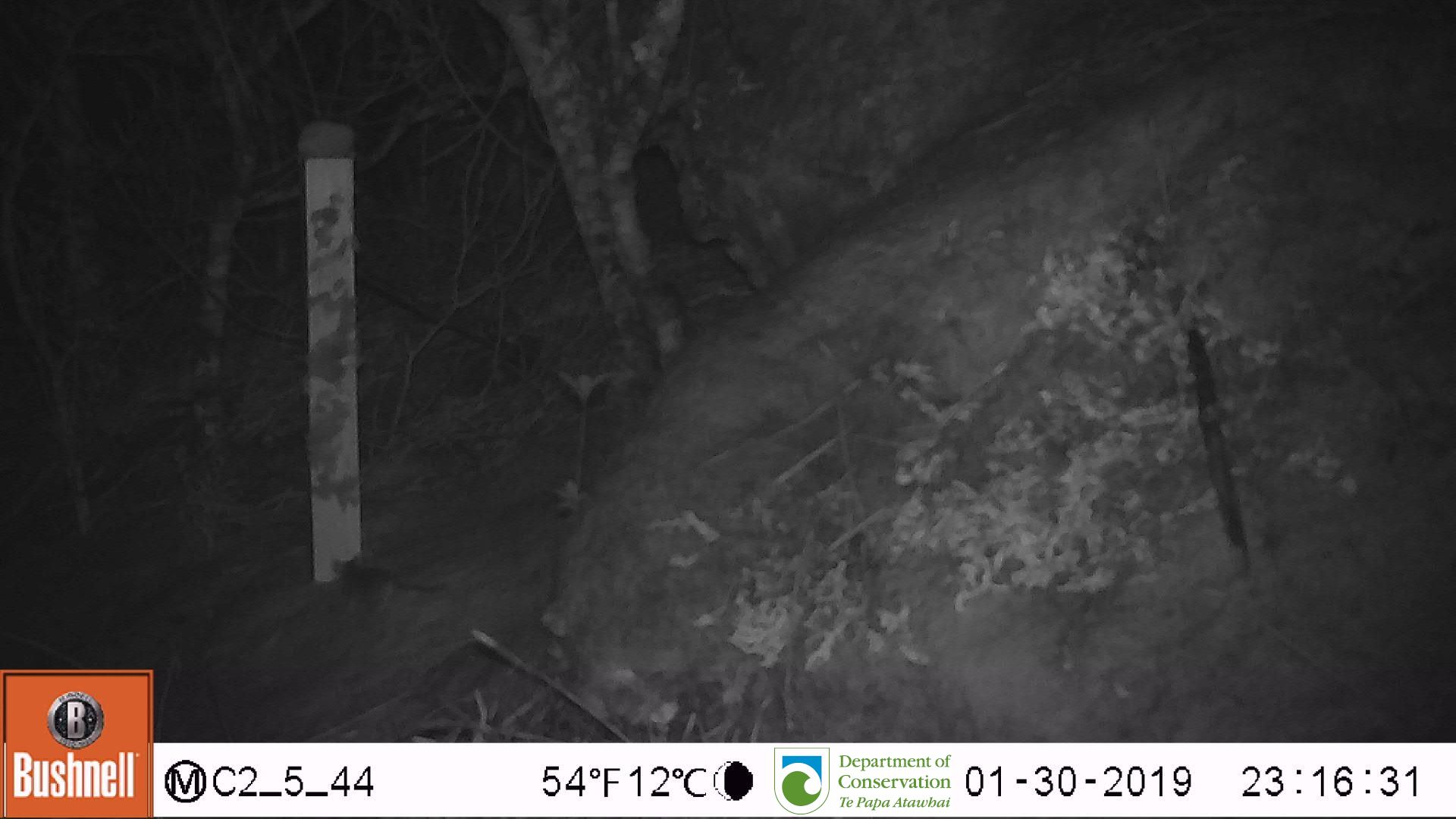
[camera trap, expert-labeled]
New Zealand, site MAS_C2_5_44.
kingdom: Animalia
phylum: Chordata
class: Mammalia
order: Rodentia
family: Muridae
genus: Mus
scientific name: Mus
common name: mouse